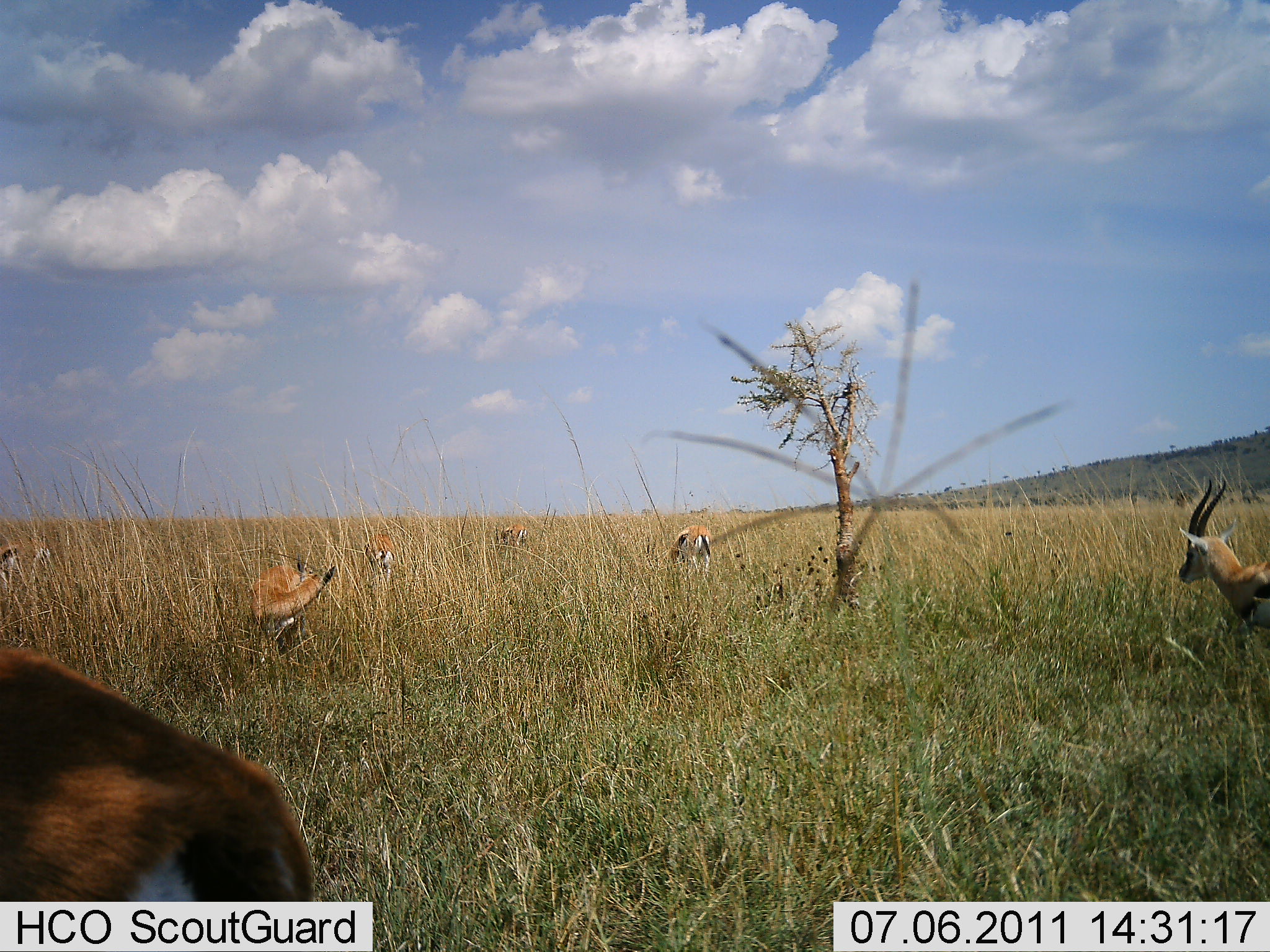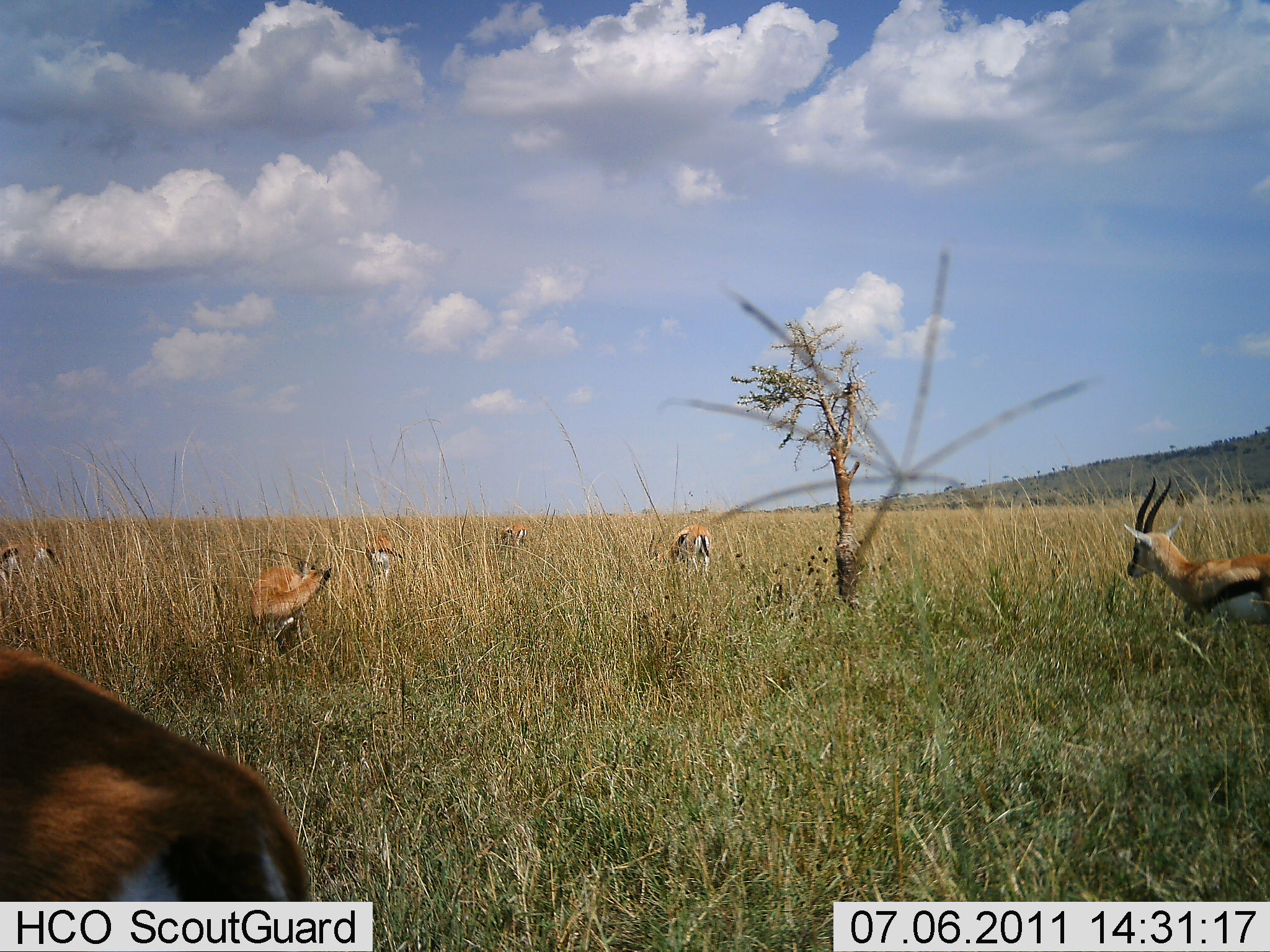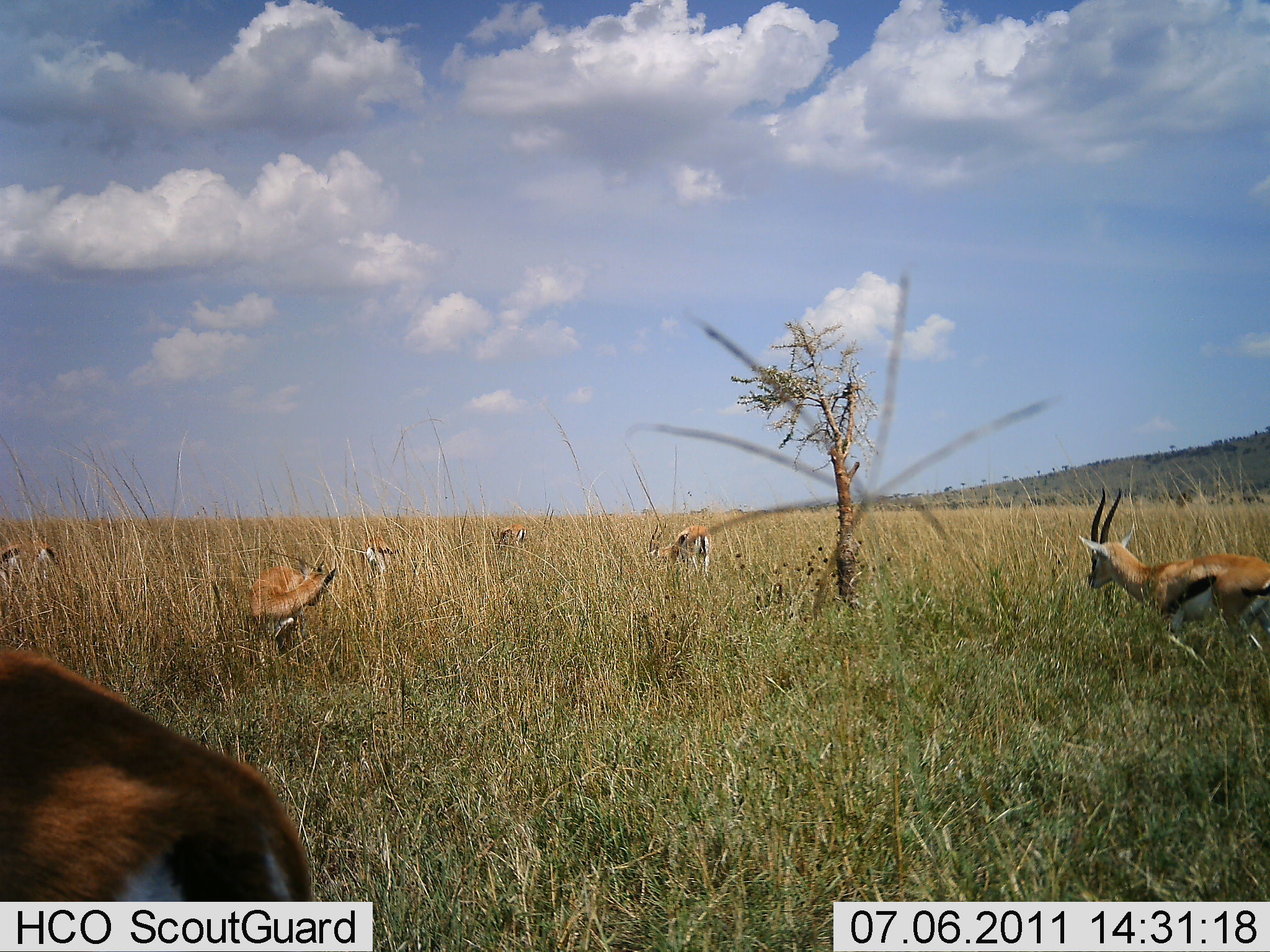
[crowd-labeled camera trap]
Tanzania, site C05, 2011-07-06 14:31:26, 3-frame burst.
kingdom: Animalia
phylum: Chordata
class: Mammalia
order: Artiodactyla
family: Bovidae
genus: Eudorcas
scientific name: Eudorcas thomsonii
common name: thomson's gazelle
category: gazellethomsons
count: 7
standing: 60%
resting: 10%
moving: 80%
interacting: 0%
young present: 0%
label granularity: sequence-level